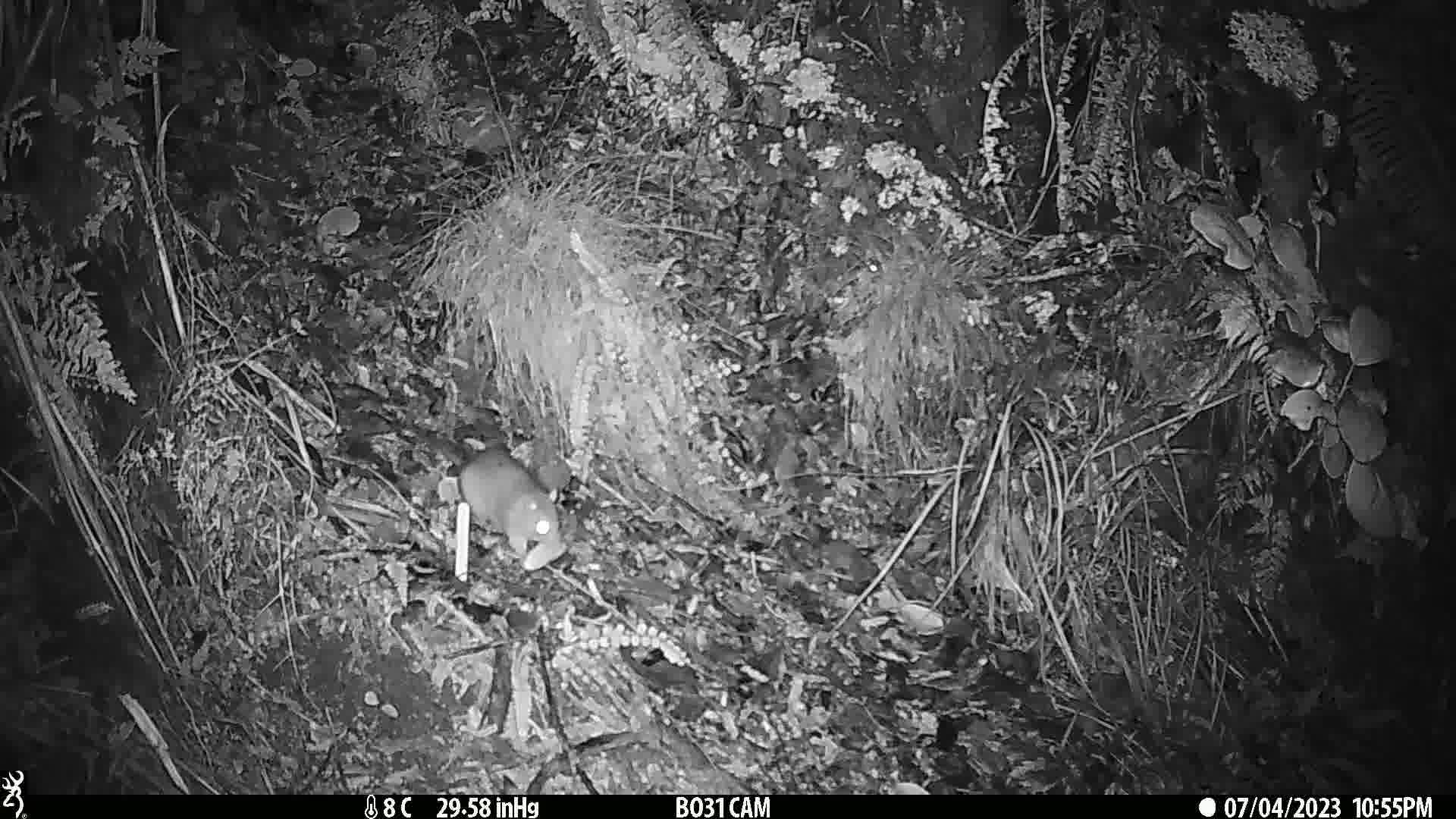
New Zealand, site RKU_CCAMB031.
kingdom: Animalia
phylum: Chordata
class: Mammalia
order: Rodentia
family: Muridae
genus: Rattus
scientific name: Rattus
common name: rat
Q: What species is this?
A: Rat (Rattus).